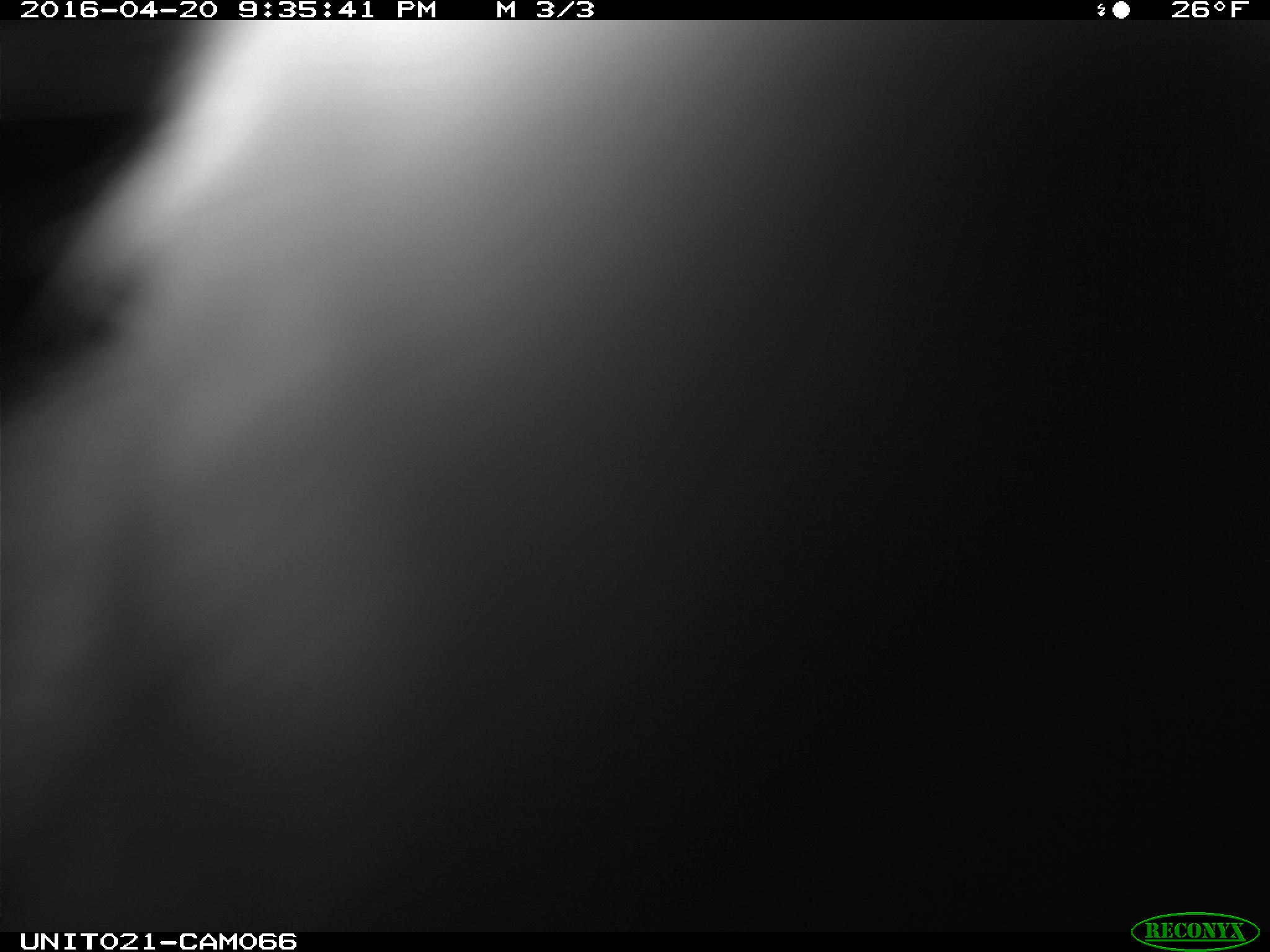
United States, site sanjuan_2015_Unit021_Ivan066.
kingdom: Animalia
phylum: Chordata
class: Mammalia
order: Lagomorpha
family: Leporidae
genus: Lepus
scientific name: Lepus americanus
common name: snowshoe hare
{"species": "Lepus americanus (snowshoe hare)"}